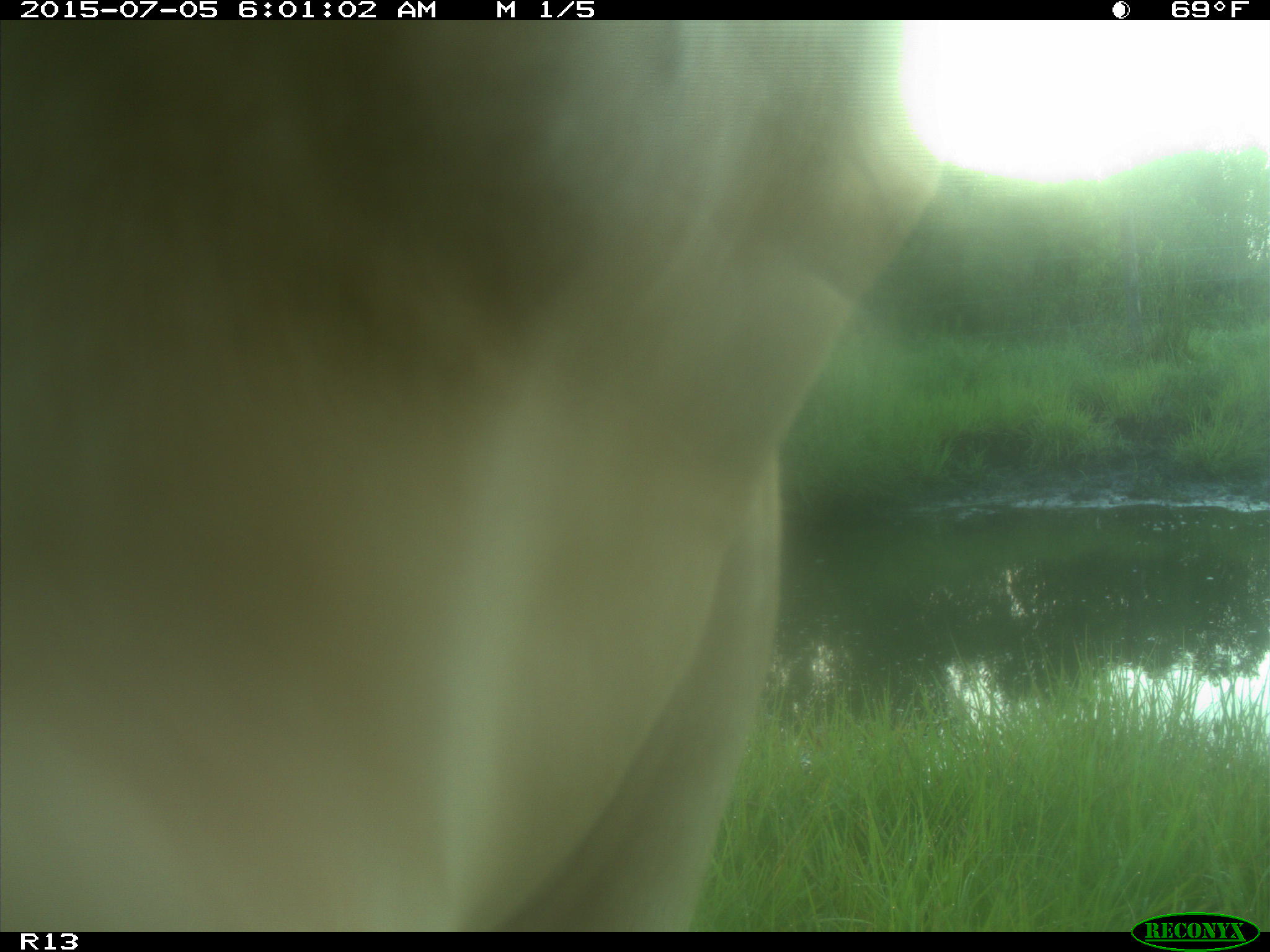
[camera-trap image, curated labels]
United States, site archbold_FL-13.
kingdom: Animalia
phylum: Chordata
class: Mammalia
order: Artiodactyla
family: Bovidae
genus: Bos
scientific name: Bos taurus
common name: domestic cow